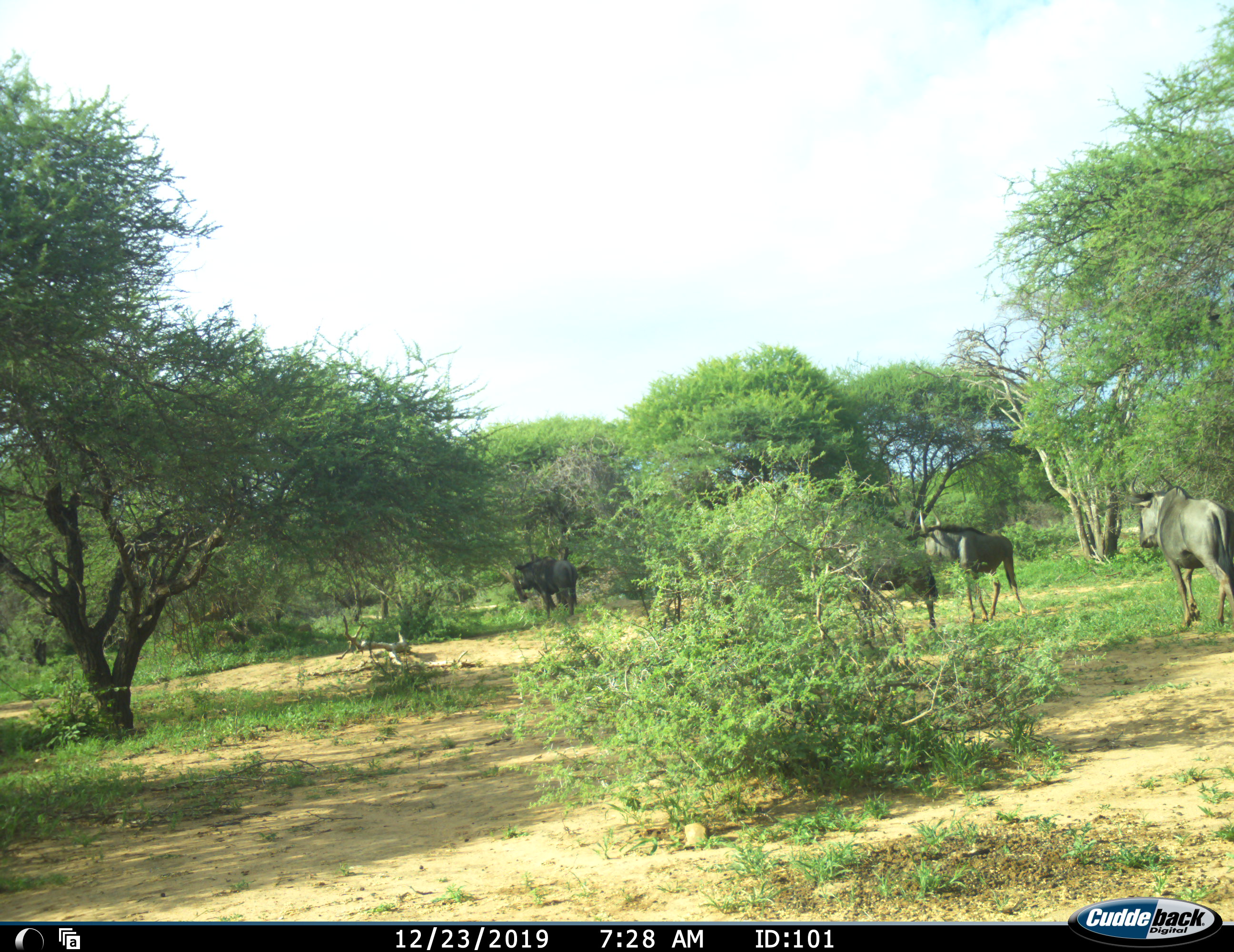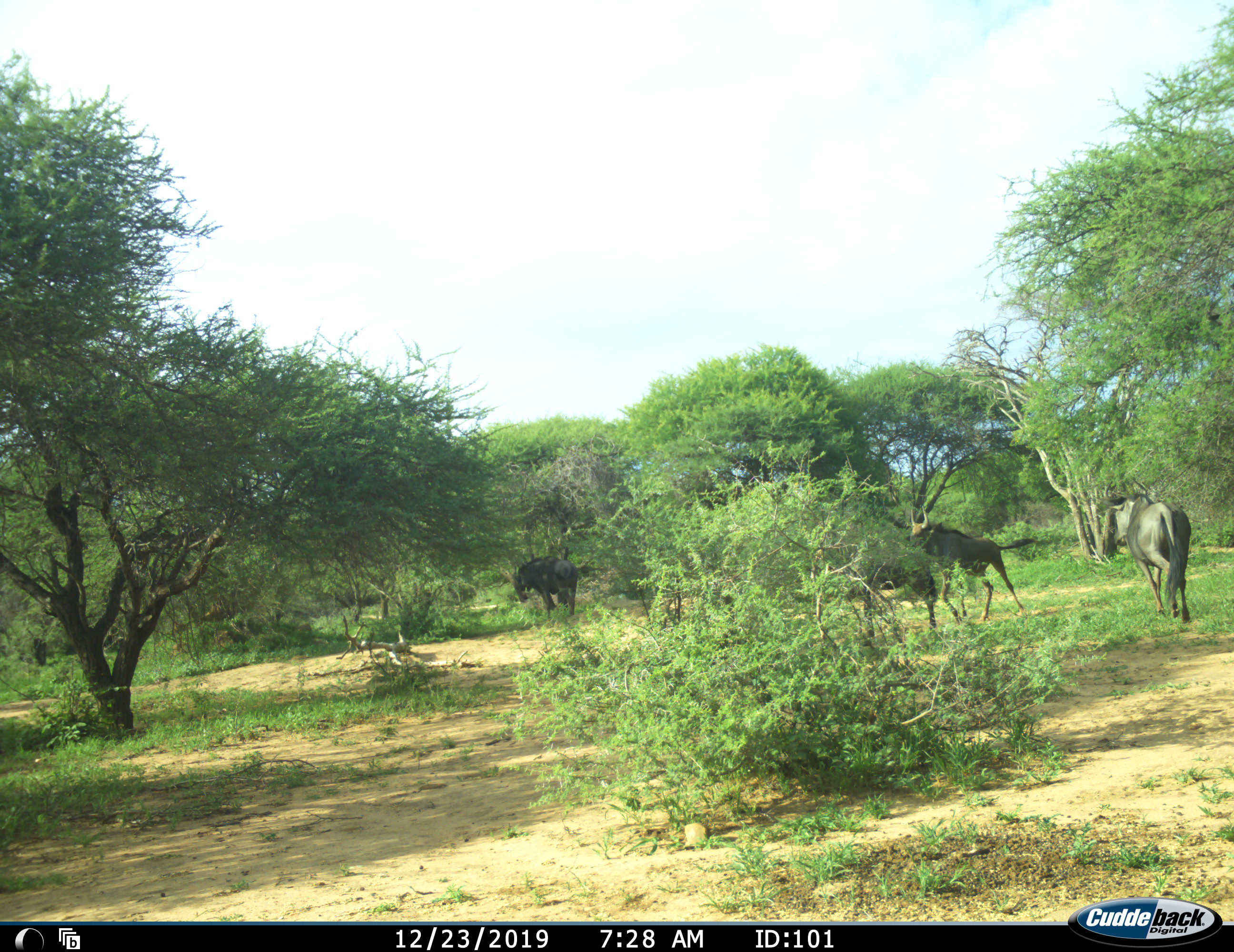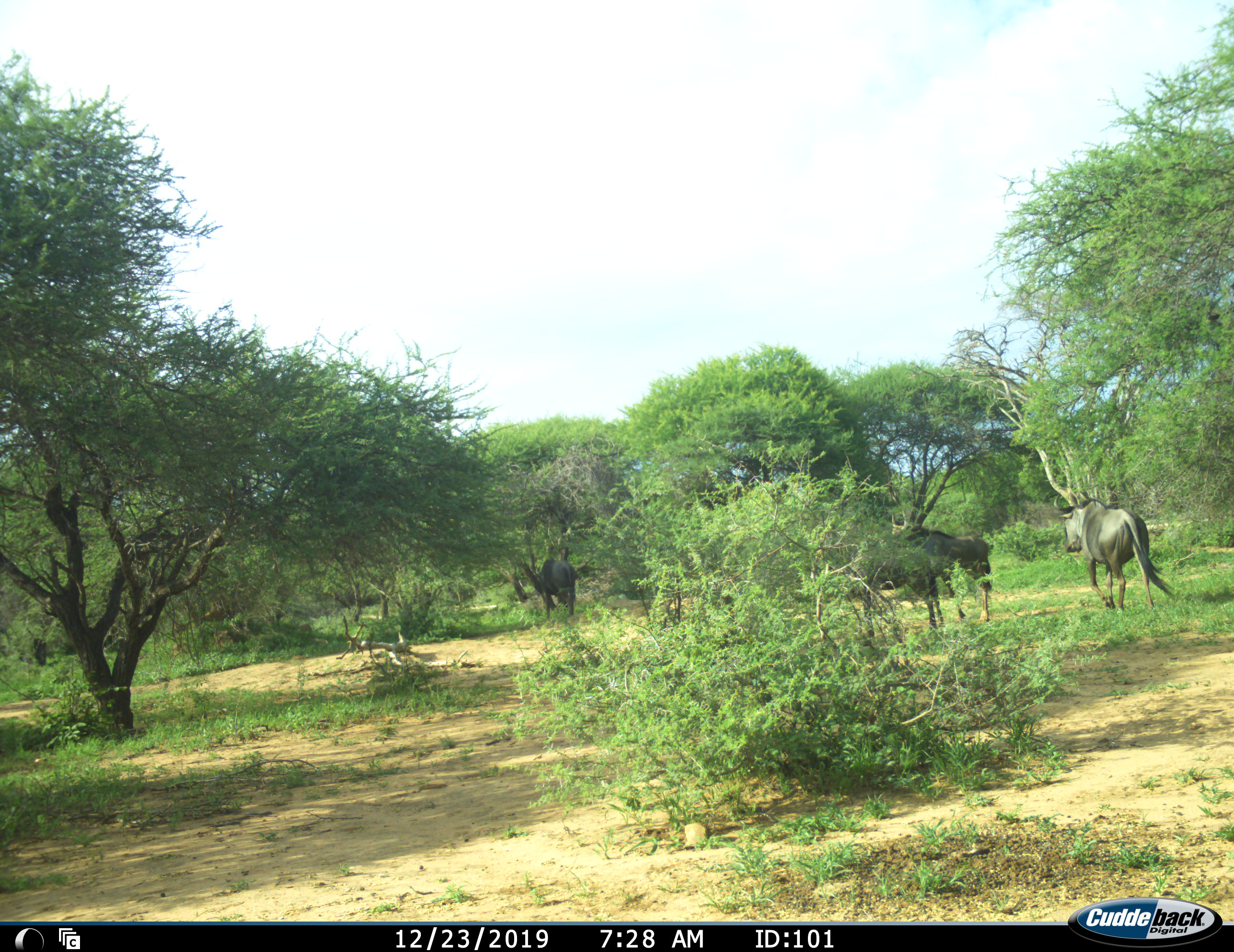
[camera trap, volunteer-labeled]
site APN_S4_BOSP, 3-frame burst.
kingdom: Animalia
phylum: Chordata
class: Mammalia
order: Artiodactyla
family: Bovidae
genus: Connochaetes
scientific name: Connochaetes taurinus taurinus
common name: blue wildebeest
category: wildebeestblue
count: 4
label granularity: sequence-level